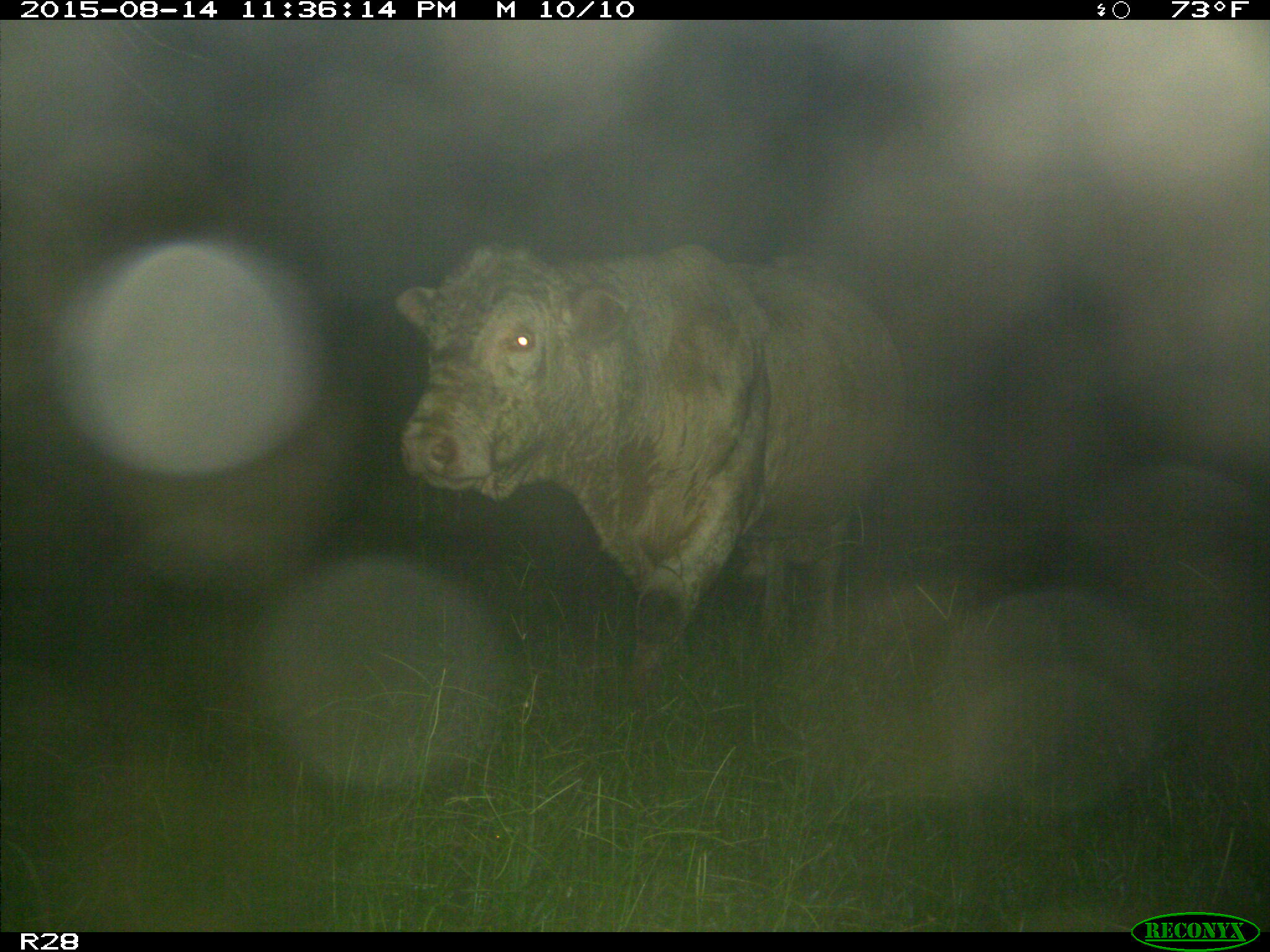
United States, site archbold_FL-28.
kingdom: Animalia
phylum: Chordata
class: Mammalia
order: Artiodactyla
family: Bovidae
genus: Bos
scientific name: Bos taurus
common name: domestic cow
Bos taurus (domestic cow).